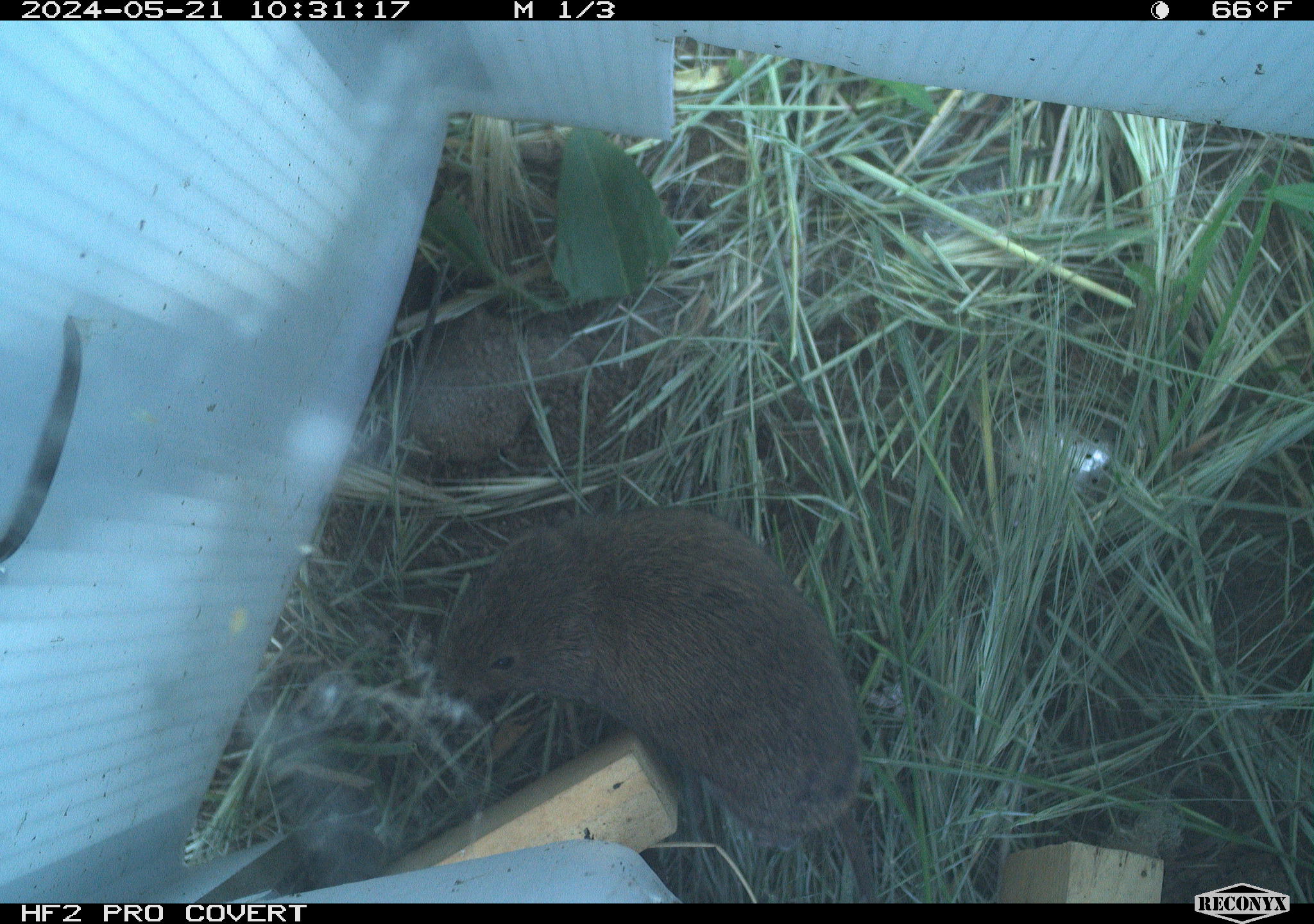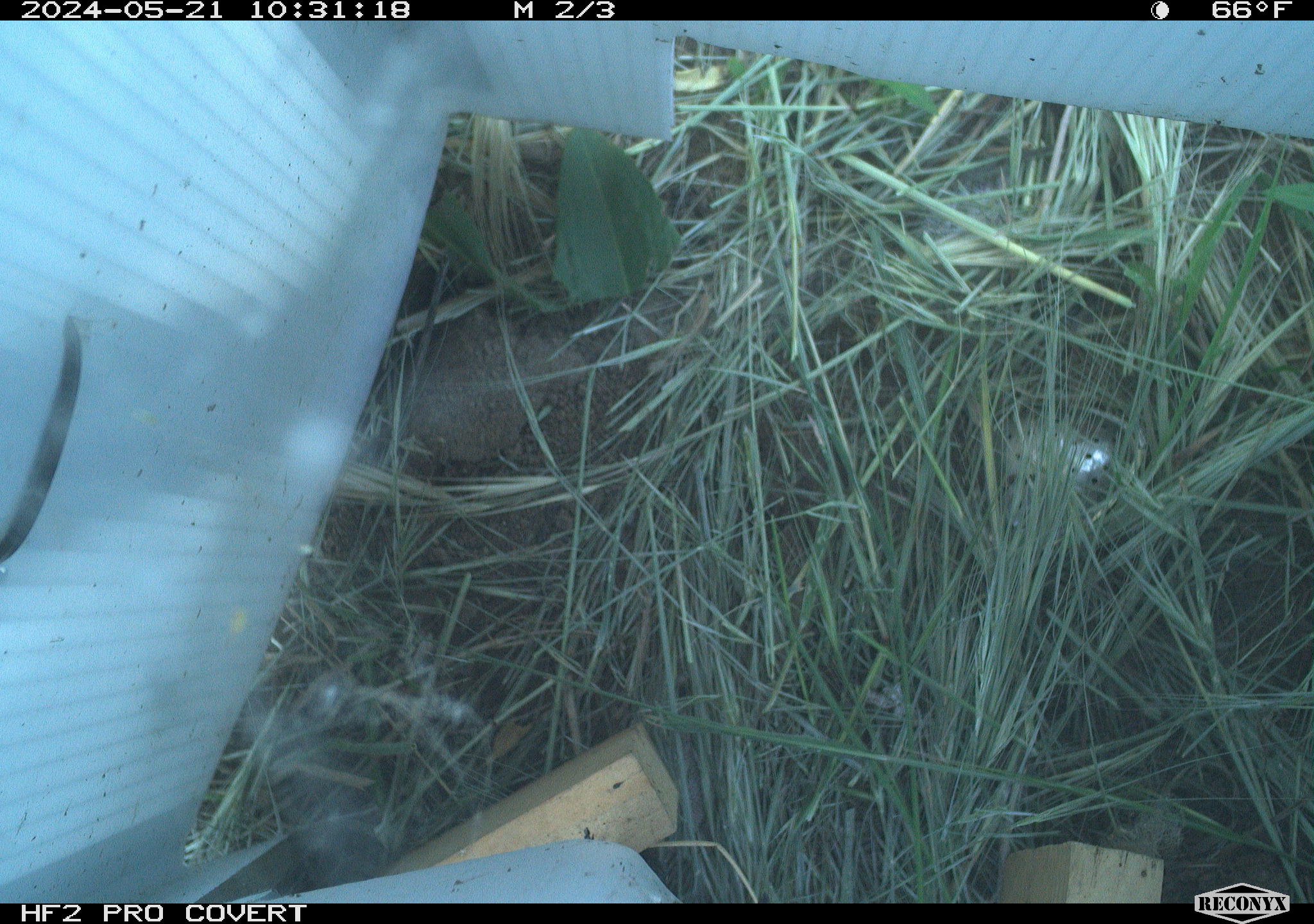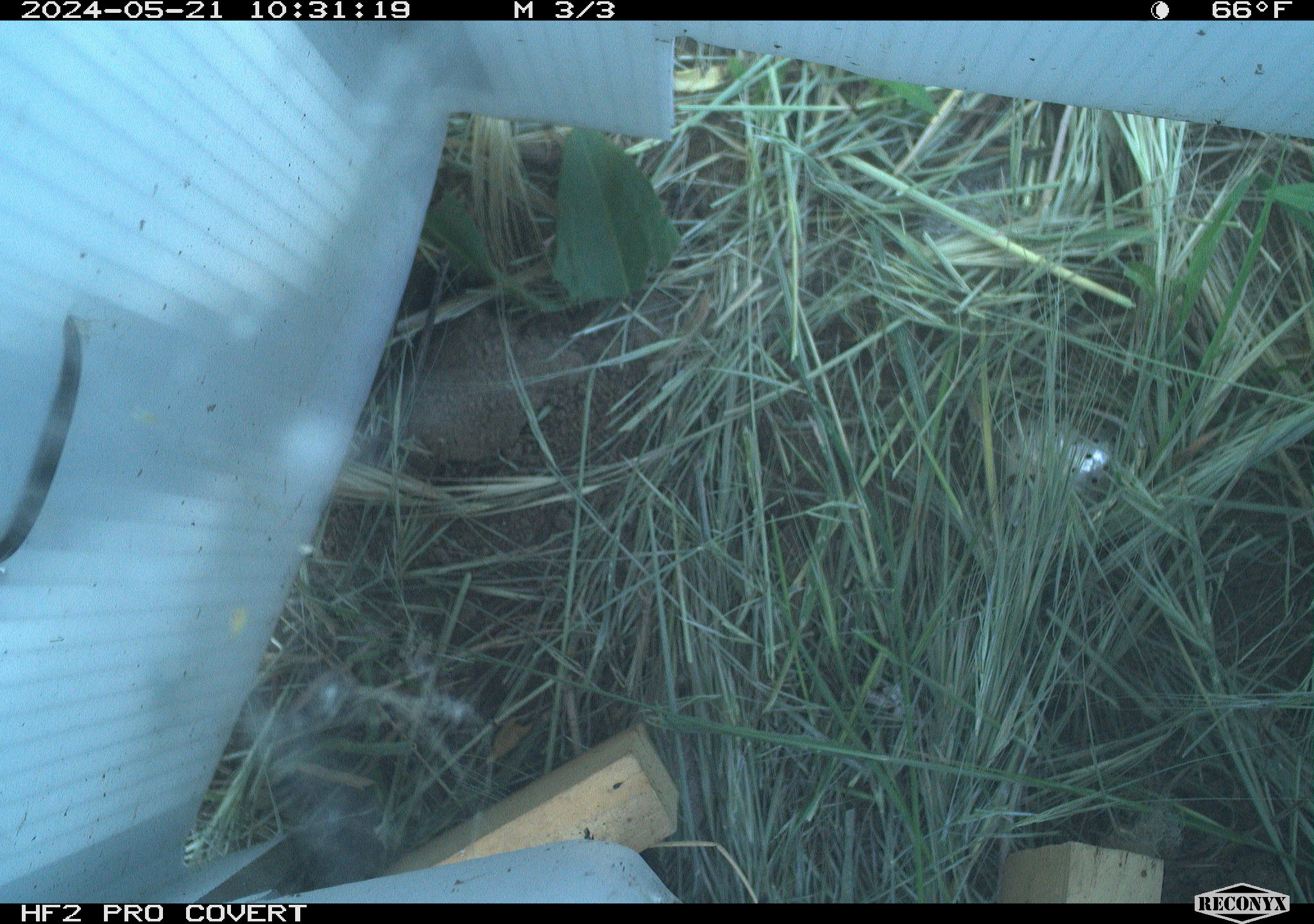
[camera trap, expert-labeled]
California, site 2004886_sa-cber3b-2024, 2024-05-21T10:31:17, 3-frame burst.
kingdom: Animalia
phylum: Chordata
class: Mammalia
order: Rodentia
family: Cricetidae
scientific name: Arvicolinae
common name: voles, lemmings, and muskrats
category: arvicolinae subfamily